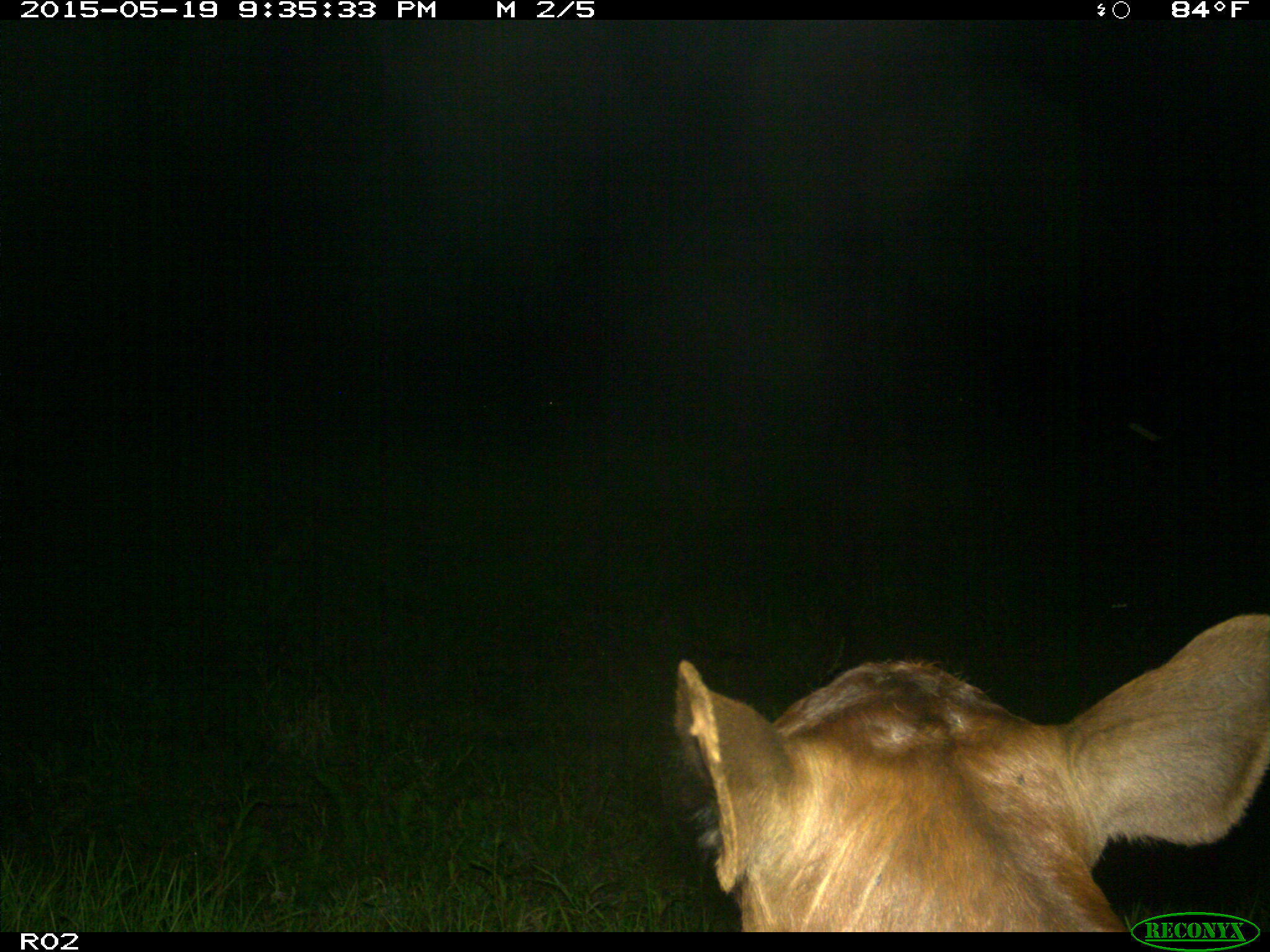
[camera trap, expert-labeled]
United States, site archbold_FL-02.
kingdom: Animalia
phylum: Chordata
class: Mammalia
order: Artiodactyla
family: Bovidae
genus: Bos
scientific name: Bos taurus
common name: domestic cow